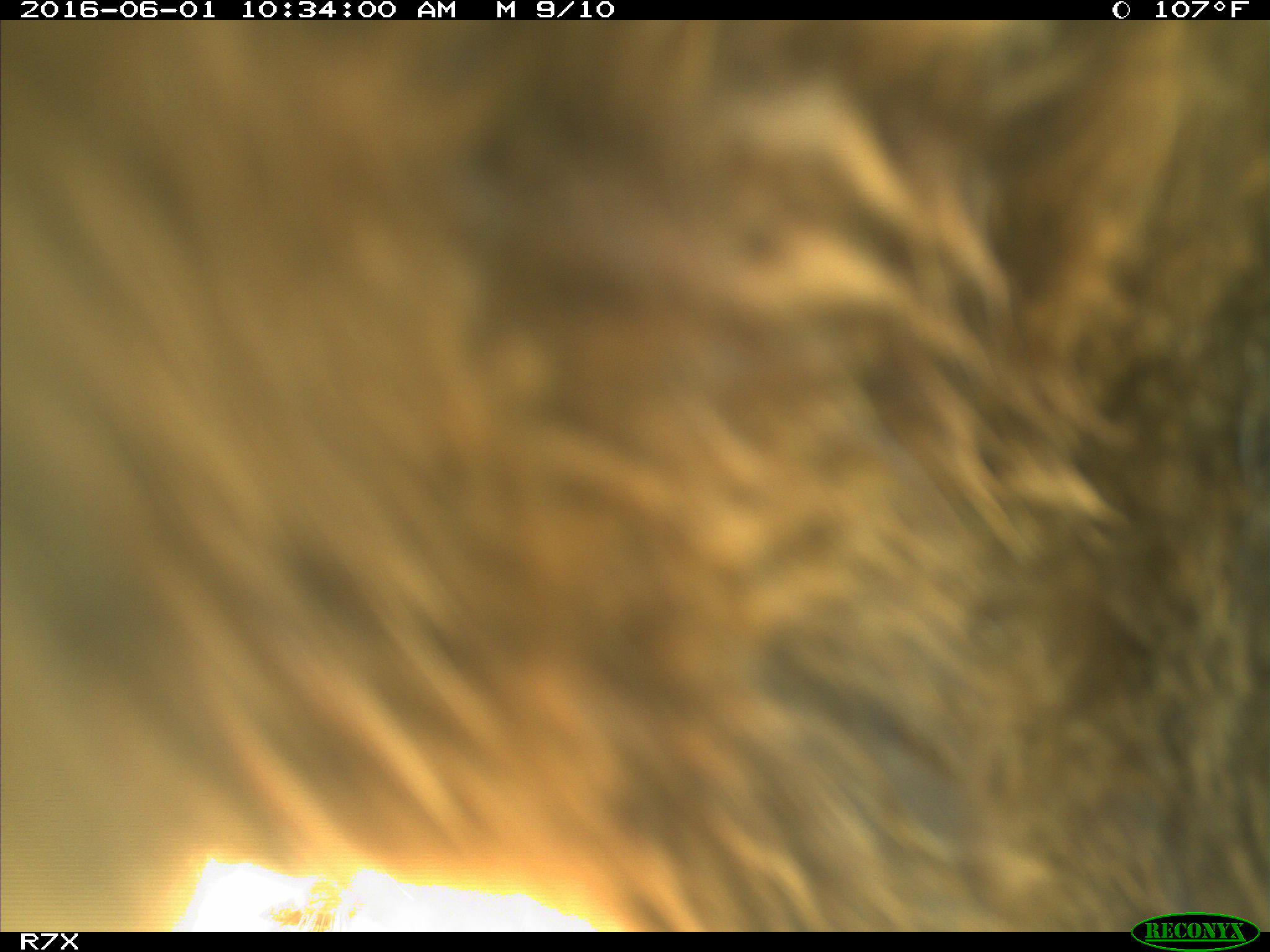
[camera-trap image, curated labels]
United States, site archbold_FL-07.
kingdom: Animalia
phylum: Chordata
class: Mammalia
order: Artiodactyla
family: Bovidae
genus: Bos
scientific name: Bos taurus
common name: domestic cow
Bos taurus (domestic cow).